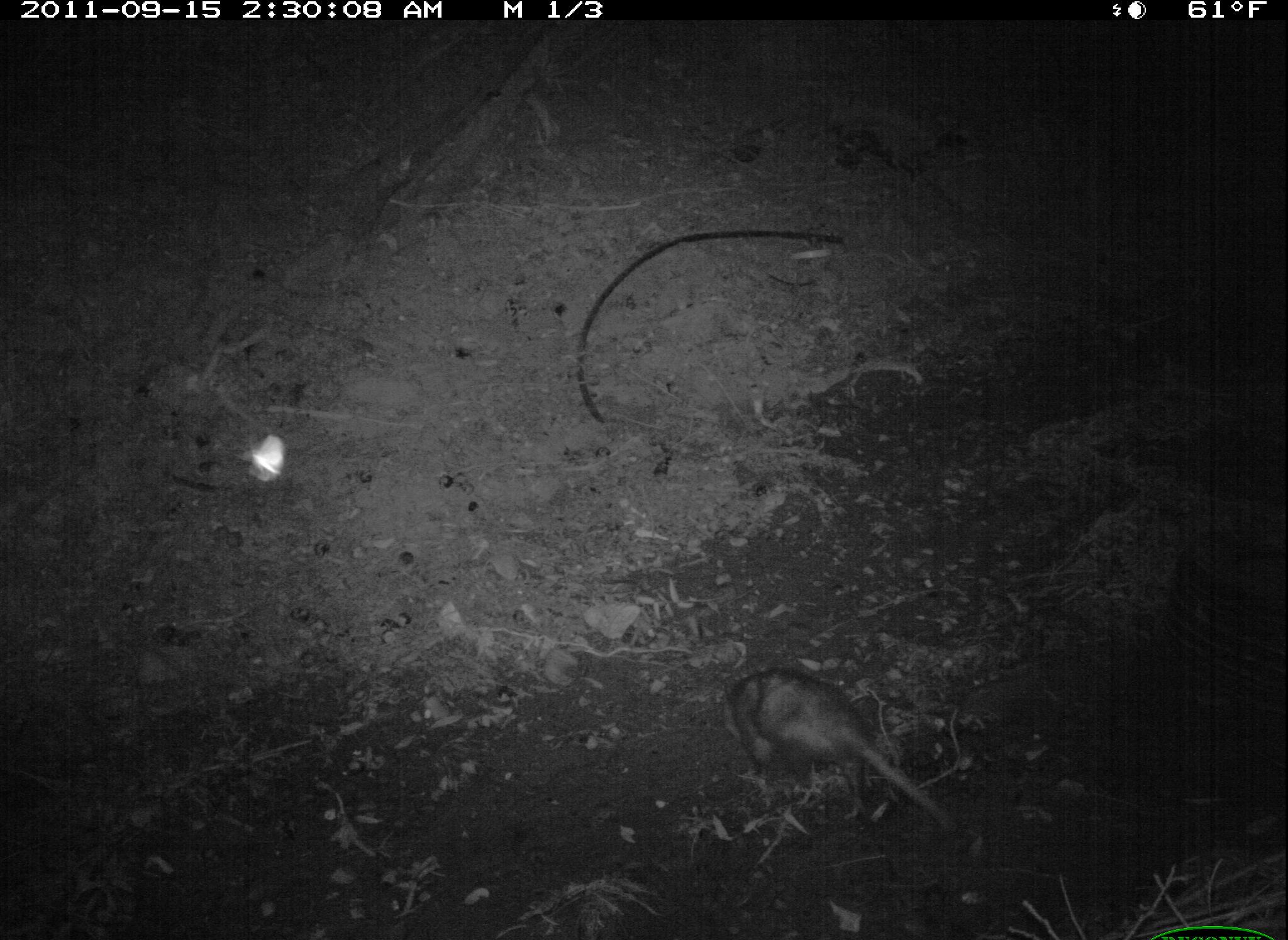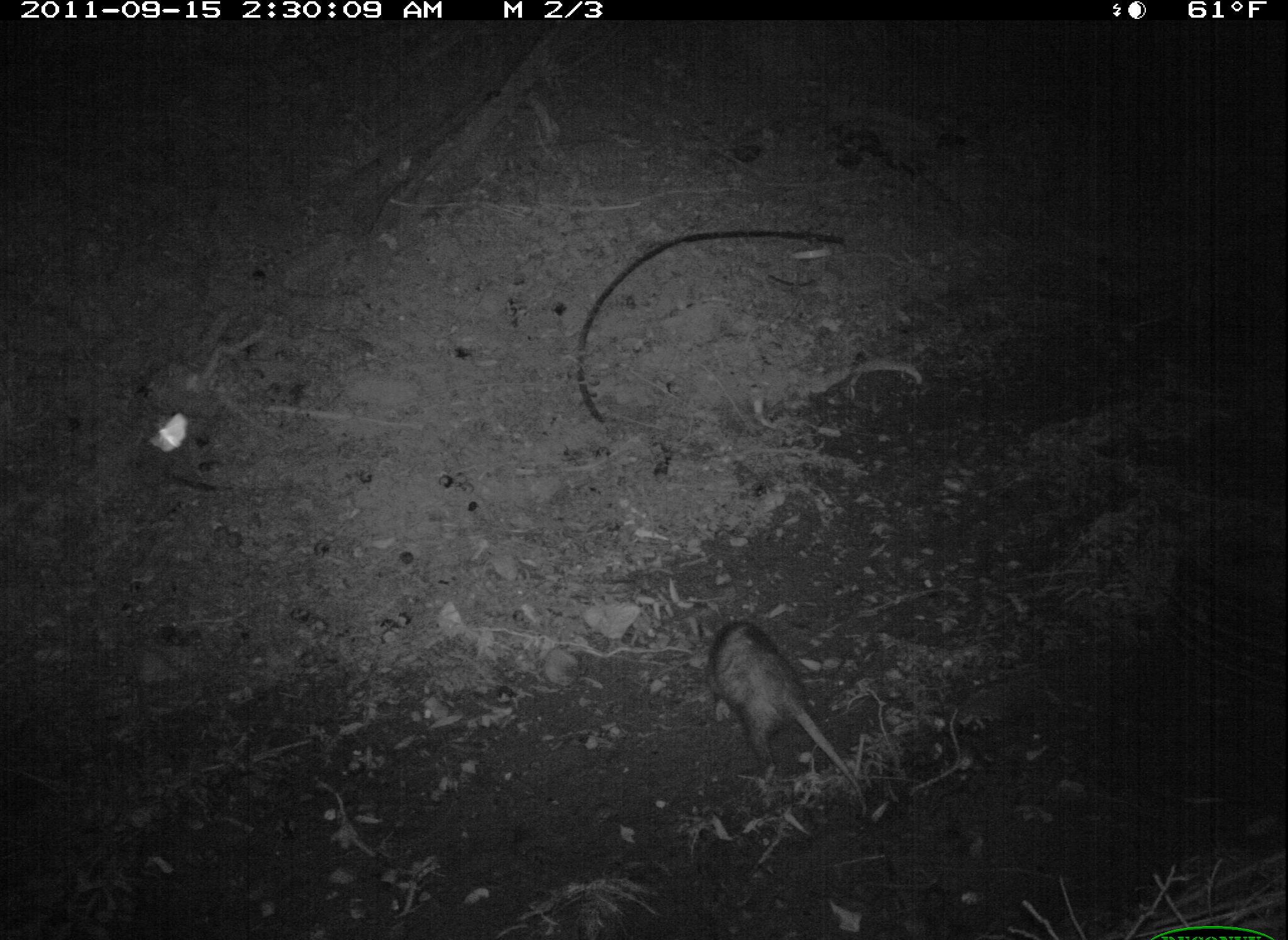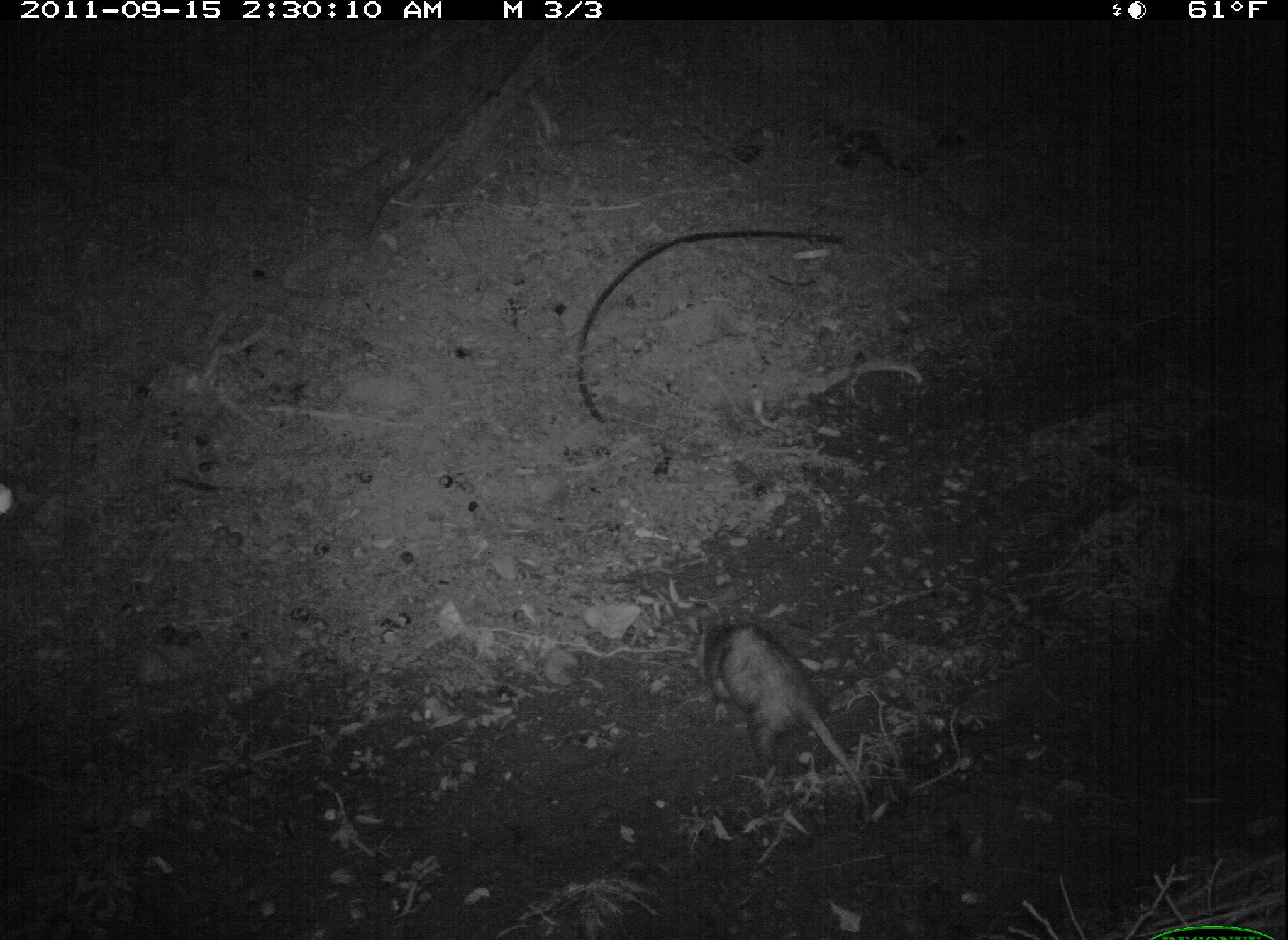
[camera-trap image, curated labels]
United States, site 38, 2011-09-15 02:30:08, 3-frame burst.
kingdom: Animalia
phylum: Chordata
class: Mammalia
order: Didelphimorphia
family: Didelphidae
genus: Didelphis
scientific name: Didelphis virginiana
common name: virginia opossum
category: opossum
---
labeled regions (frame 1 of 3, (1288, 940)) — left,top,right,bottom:
opossum: 702,652,964,854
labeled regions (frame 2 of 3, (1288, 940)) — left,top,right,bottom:
opossum: 705,610,882,825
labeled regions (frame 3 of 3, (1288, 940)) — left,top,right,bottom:
opossum: 696,604,877,818